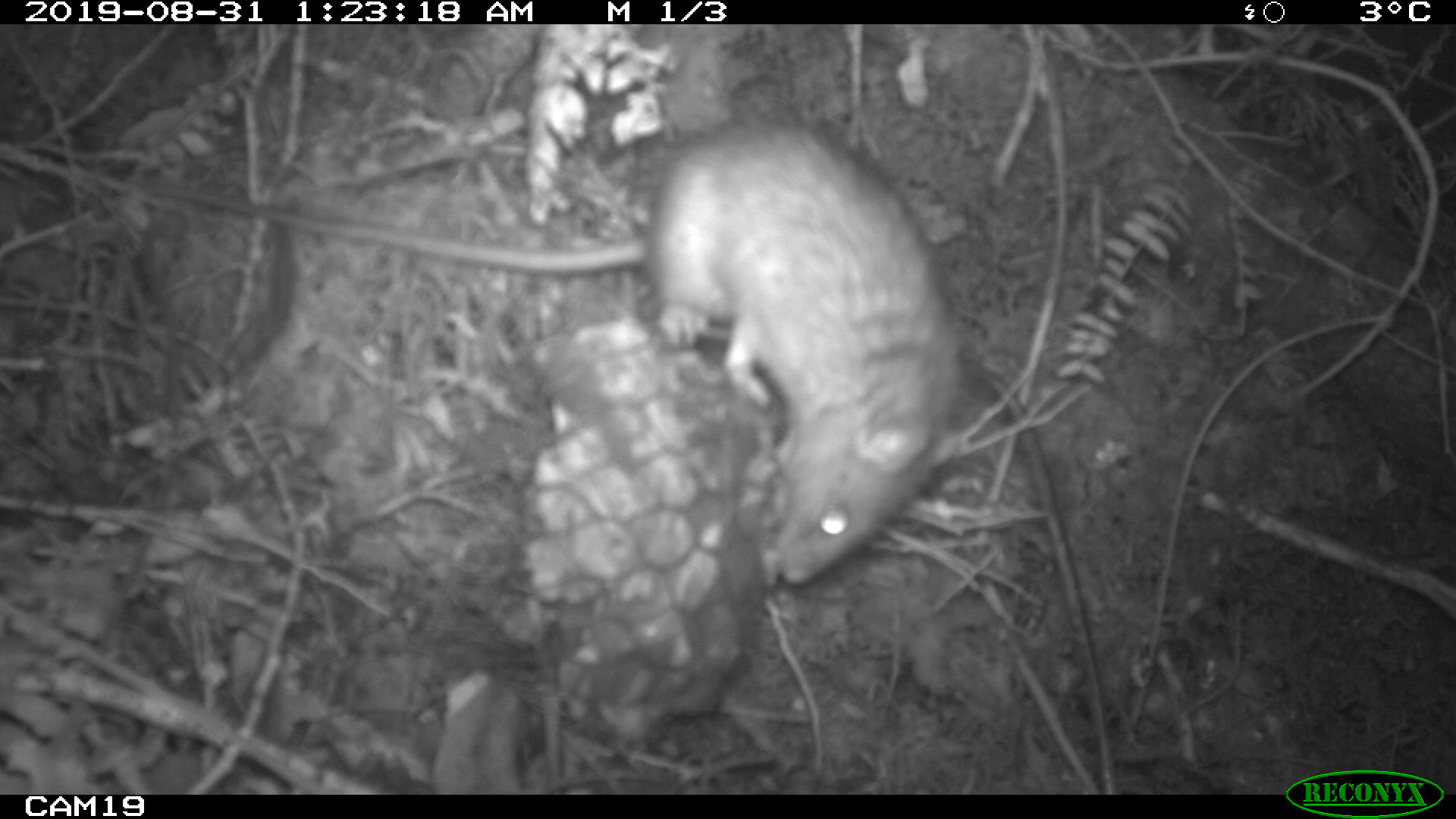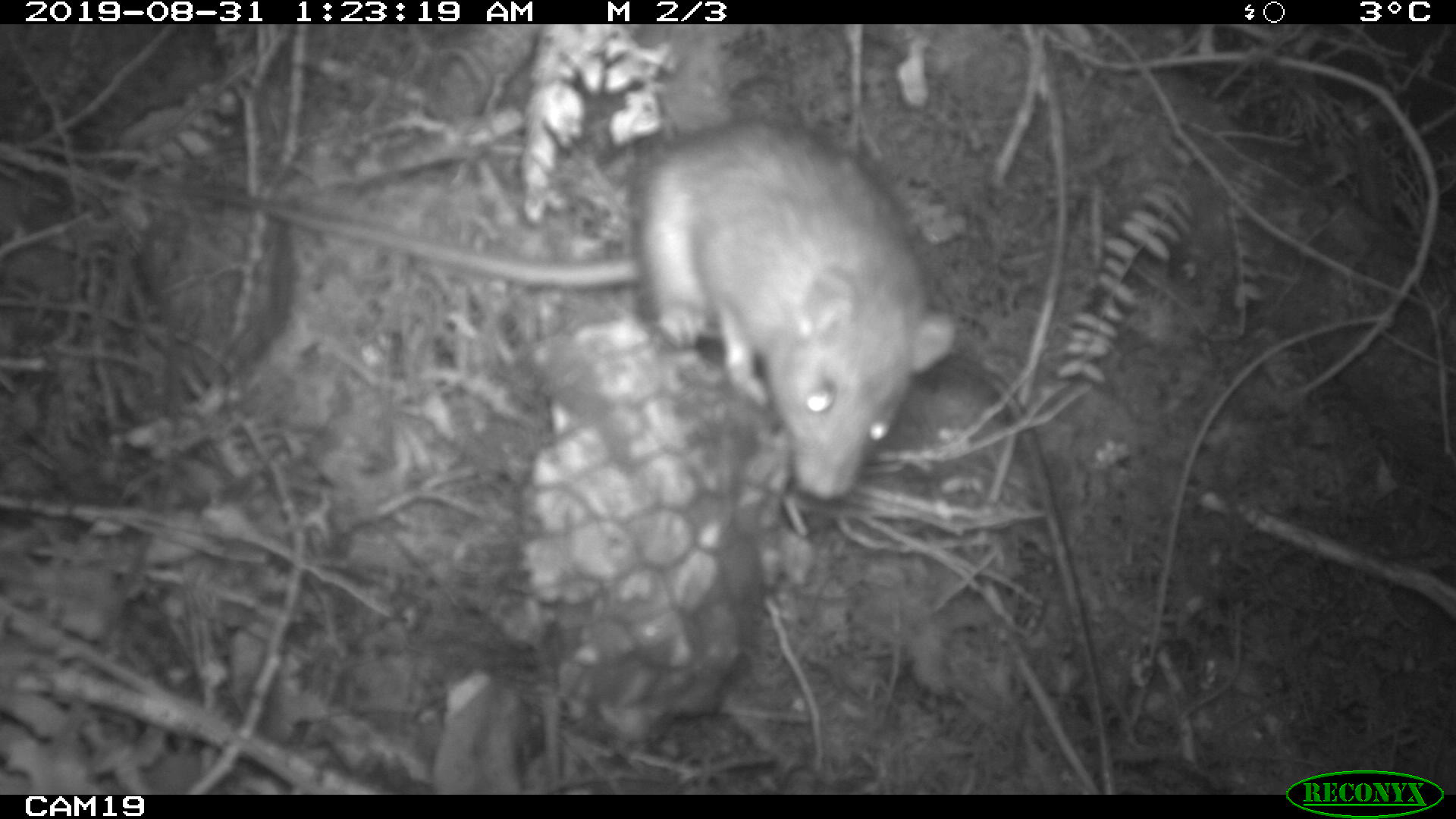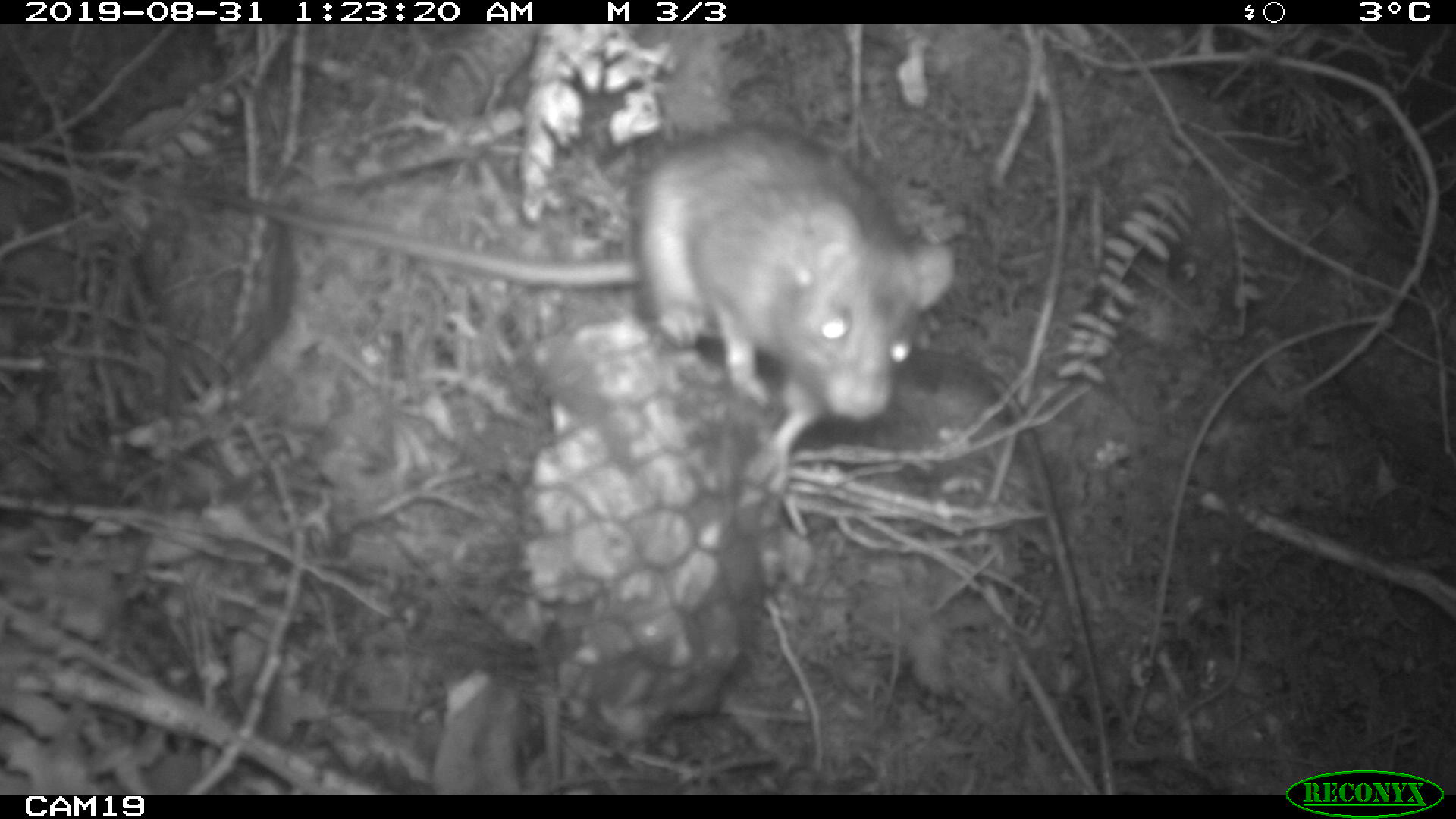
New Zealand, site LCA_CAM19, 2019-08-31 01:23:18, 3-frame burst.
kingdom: Animalia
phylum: Chordata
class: Mammalia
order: Rodentia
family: Muridae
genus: Rattus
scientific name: Rattus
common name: rat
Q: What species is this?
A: Rat (Rattus).